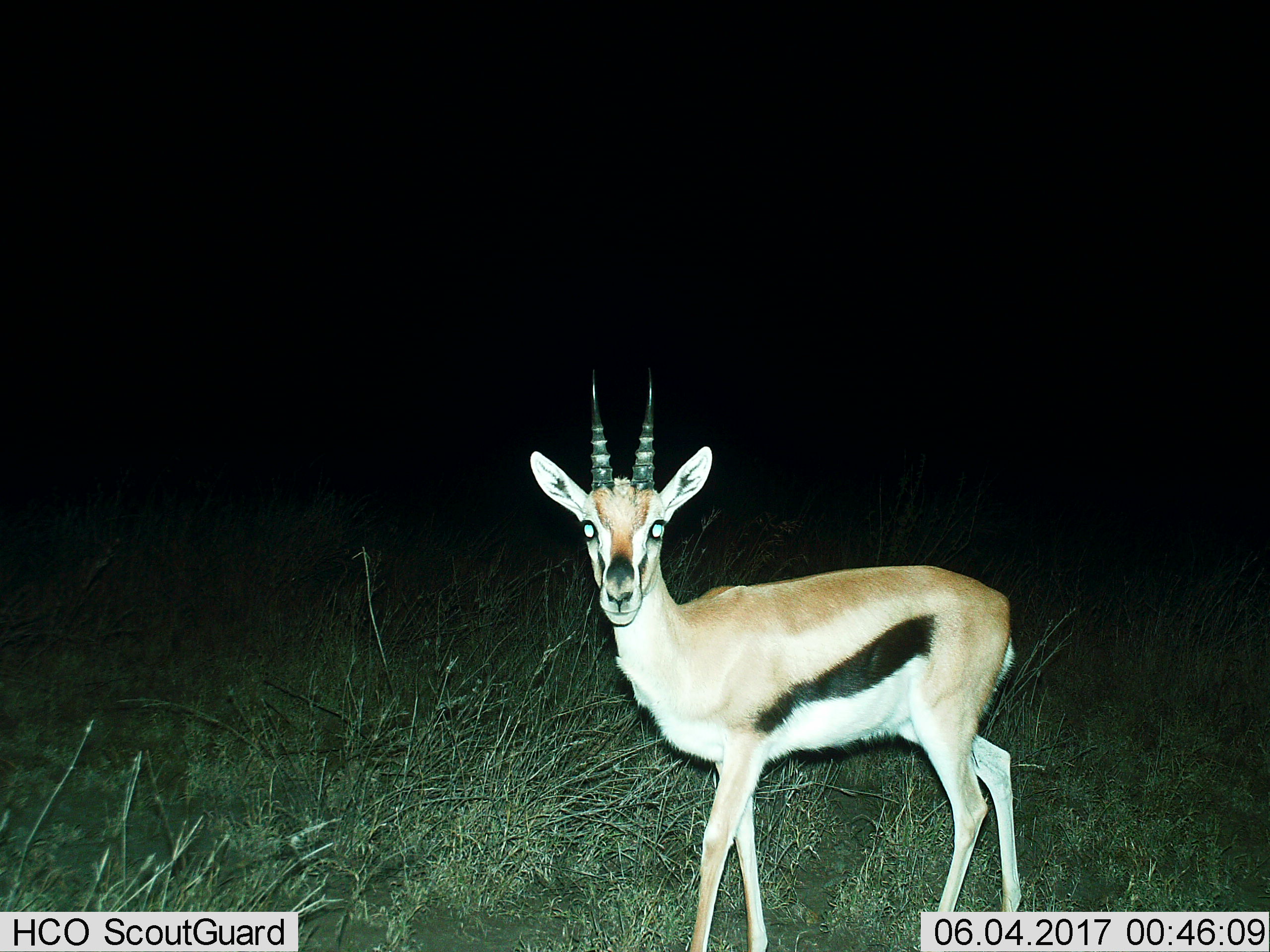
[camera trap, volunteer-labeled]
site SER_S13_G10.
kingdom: Animalia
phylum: Chordata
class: Mammalia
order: Artiodactyla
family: Bovidae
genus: Eudorcas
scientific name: Eudorcas thomsonii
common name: thomson's gazelle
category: gazellethomsons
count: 1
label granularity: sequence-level